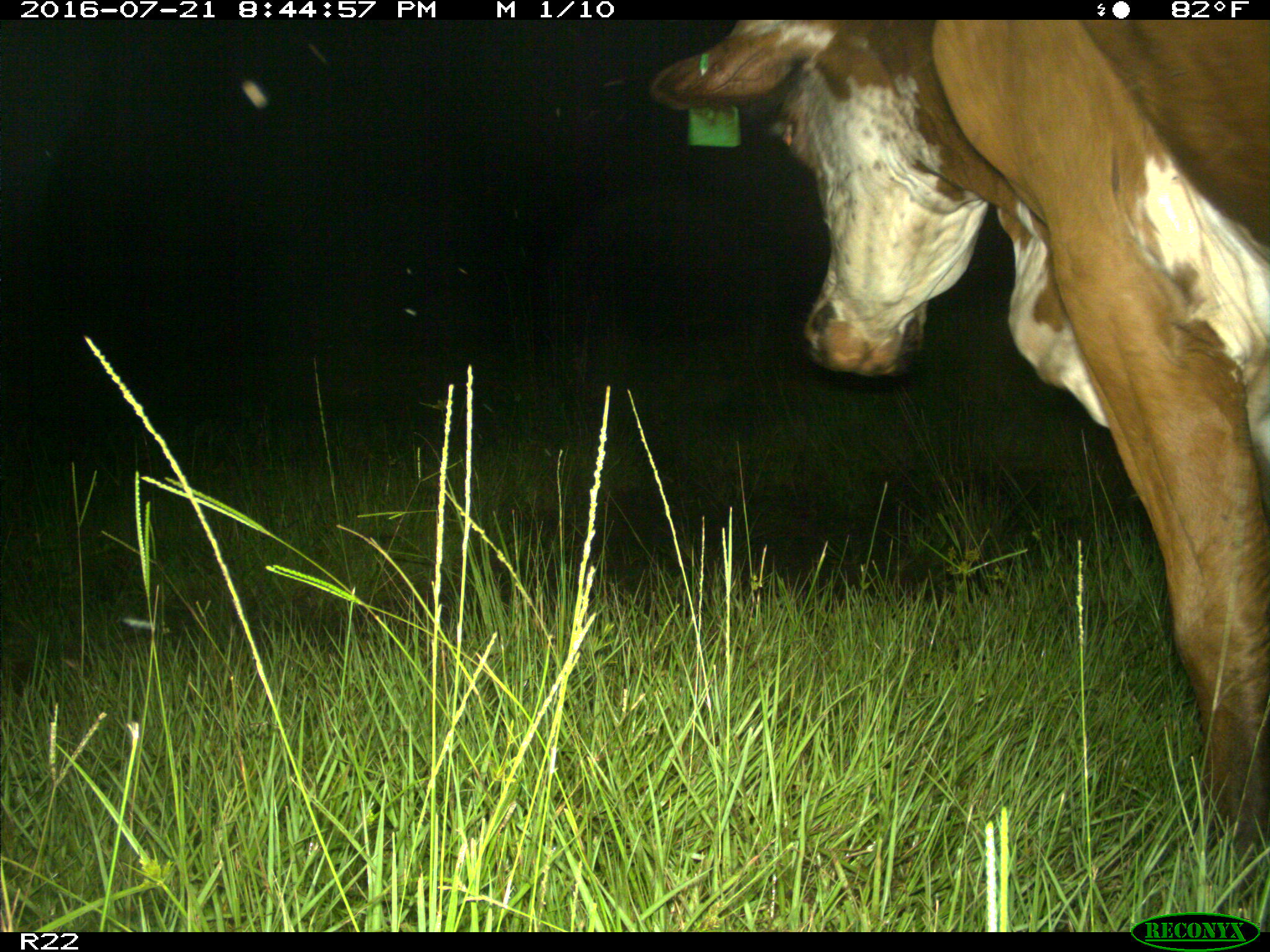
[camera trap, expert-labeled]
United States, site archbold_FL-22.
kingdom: Animalia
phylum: Chordata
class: Mammalia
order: Artiodactyla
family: Bovidae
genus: Bos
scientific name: Bos taurus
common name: domestic cow